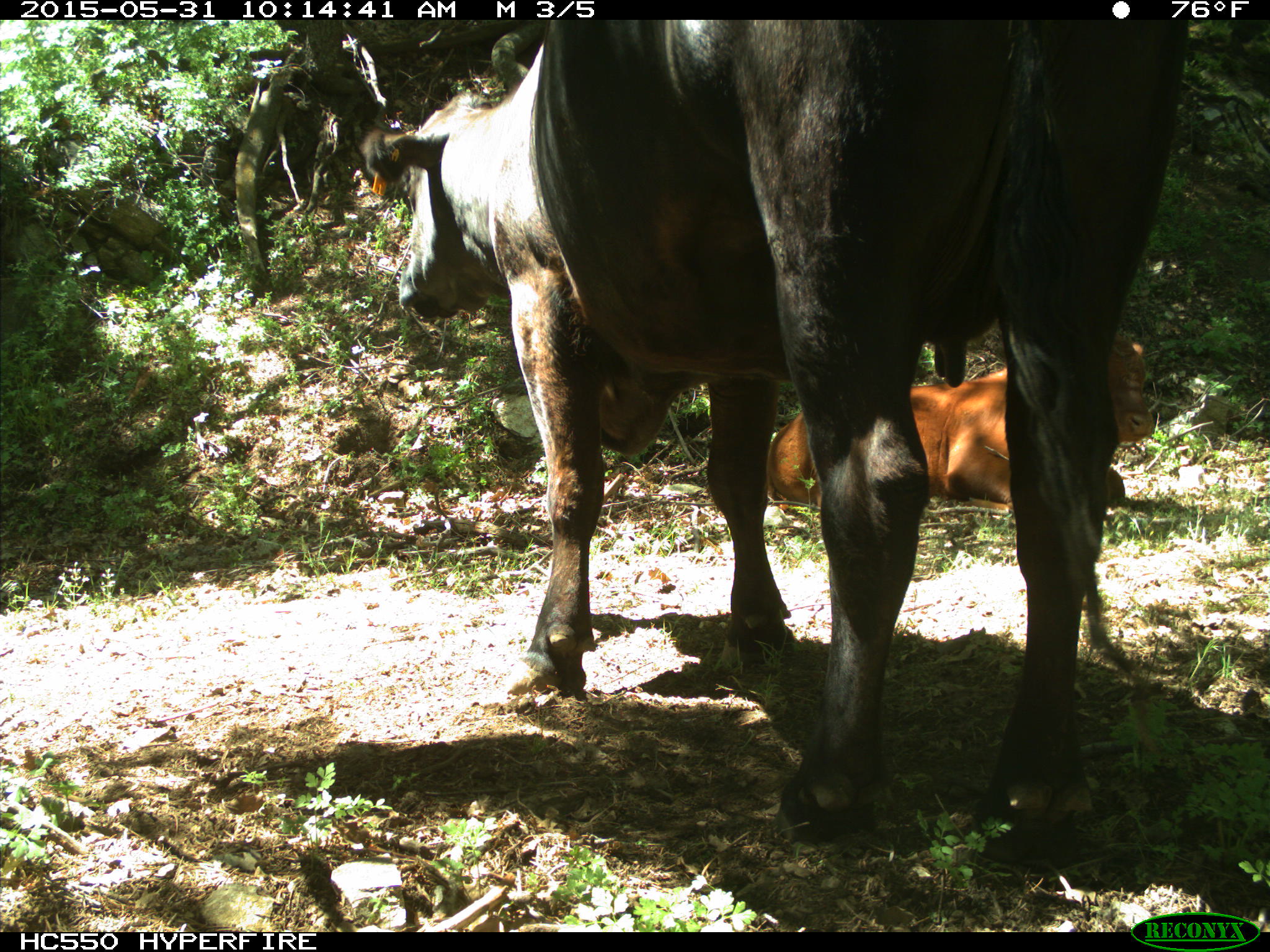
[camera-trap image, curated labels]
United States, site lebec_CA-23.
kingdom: Animalia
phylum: Chordata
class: Mammalia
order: Artiodactyla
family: Bovidae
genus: Bos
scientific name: Bos taurus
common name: domestic cow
Bos taurus (domestic cow).